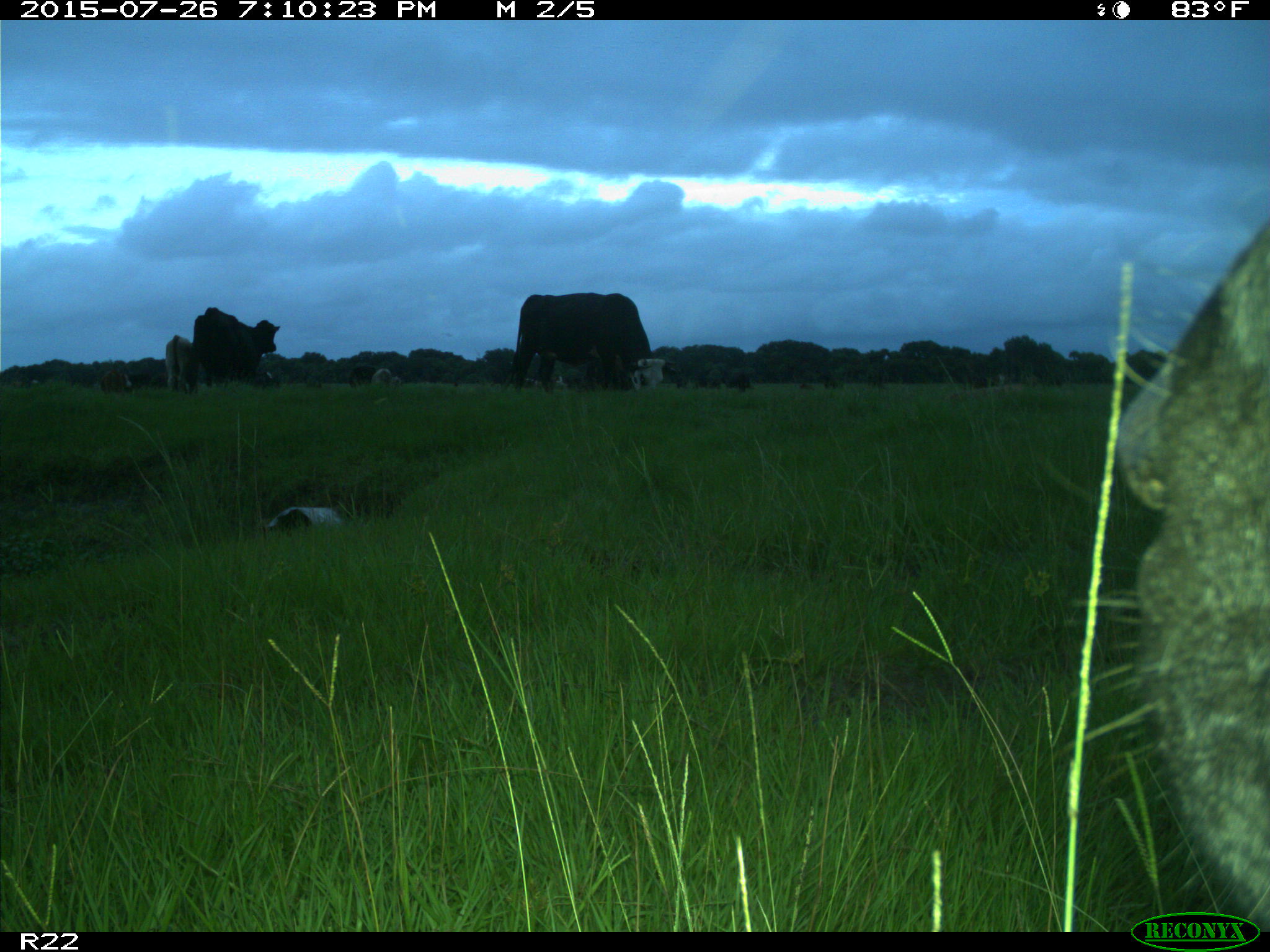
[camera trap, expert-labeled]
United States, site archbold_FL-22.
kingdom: Animalia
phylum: Chordata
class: Mammalia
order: Artiodactyla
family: Bovidae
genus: Bos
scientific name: Bos taurus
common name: domestic cow